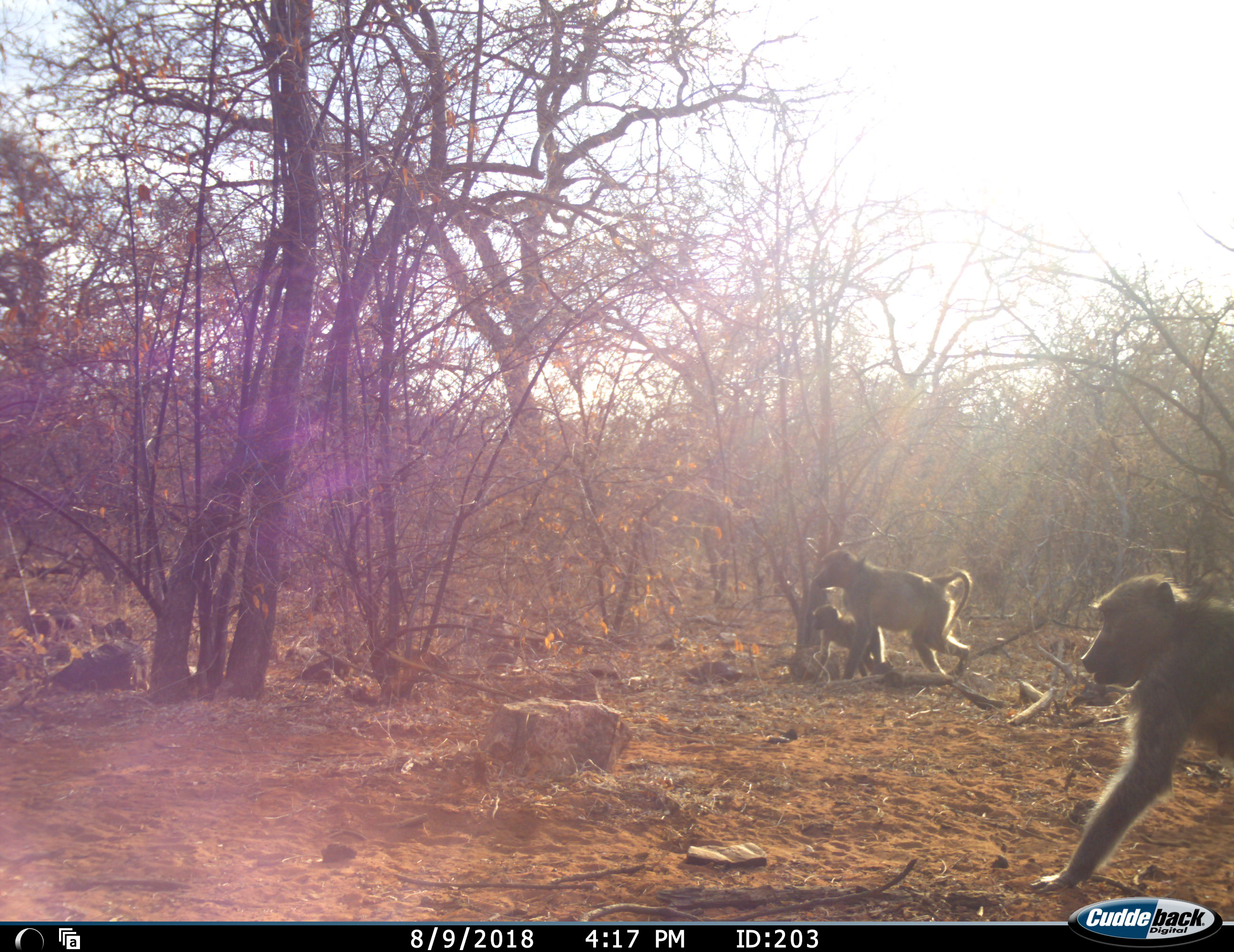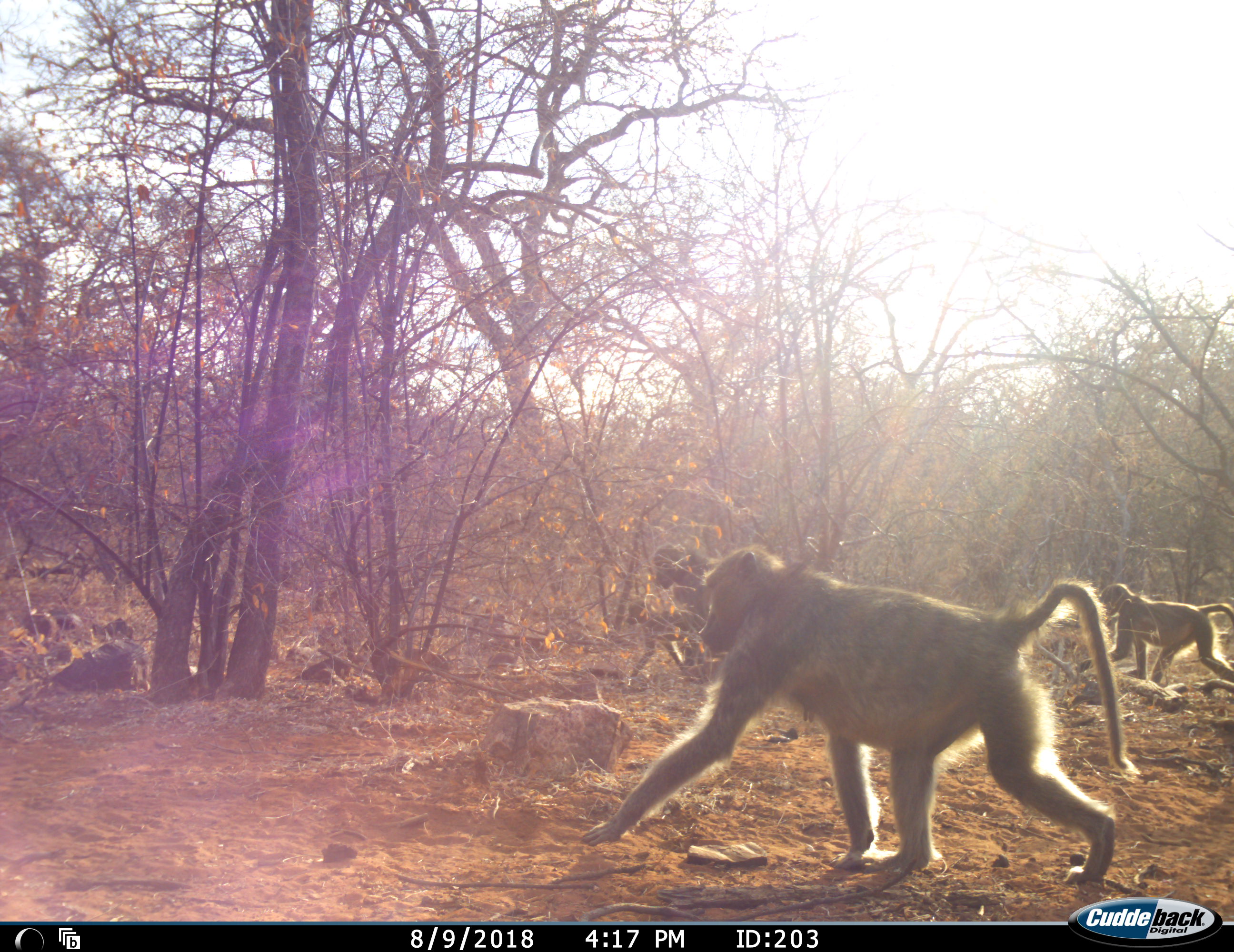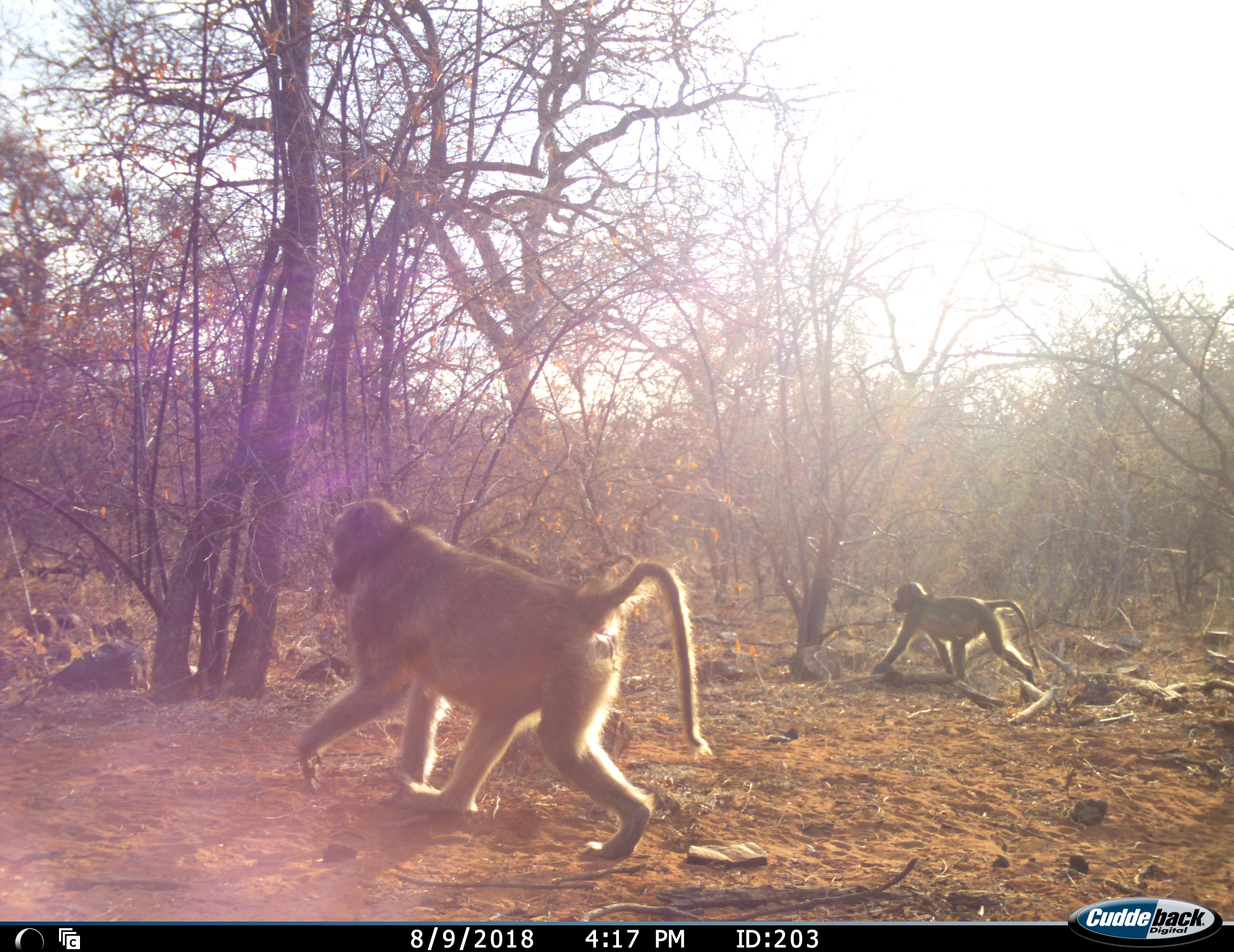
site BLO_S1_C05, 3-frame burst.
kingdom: Animalia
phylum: Chordata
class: Mammalia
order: Primates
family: Cercopithecidae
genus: Papio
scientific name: Papio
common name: baboon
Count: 4.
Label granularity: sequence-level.